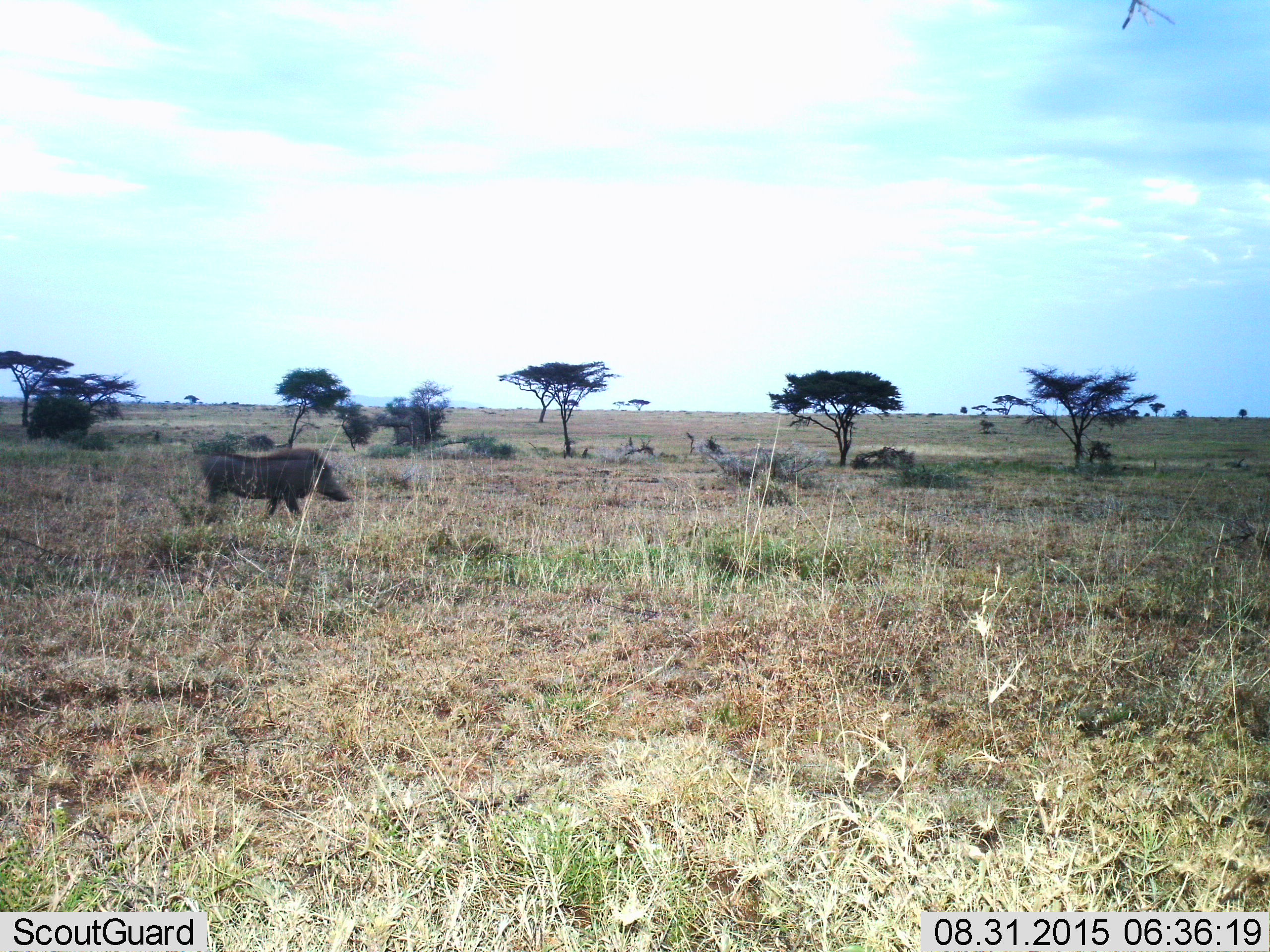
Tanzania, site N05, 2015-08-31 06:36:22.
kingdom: Animalia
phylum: Chordata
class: Mammalia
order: Artiodactyla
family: Suidae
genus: Phacochoerus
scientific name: Phacochoerus africanus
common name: warthog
Warthog (Phacochoerus africanus), count 1. Behavior (volunteer vote fractions): standing 29%, resting 0%, moving 71%, interacting 0%. Young present (vote fraction): 0%. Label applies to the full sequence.